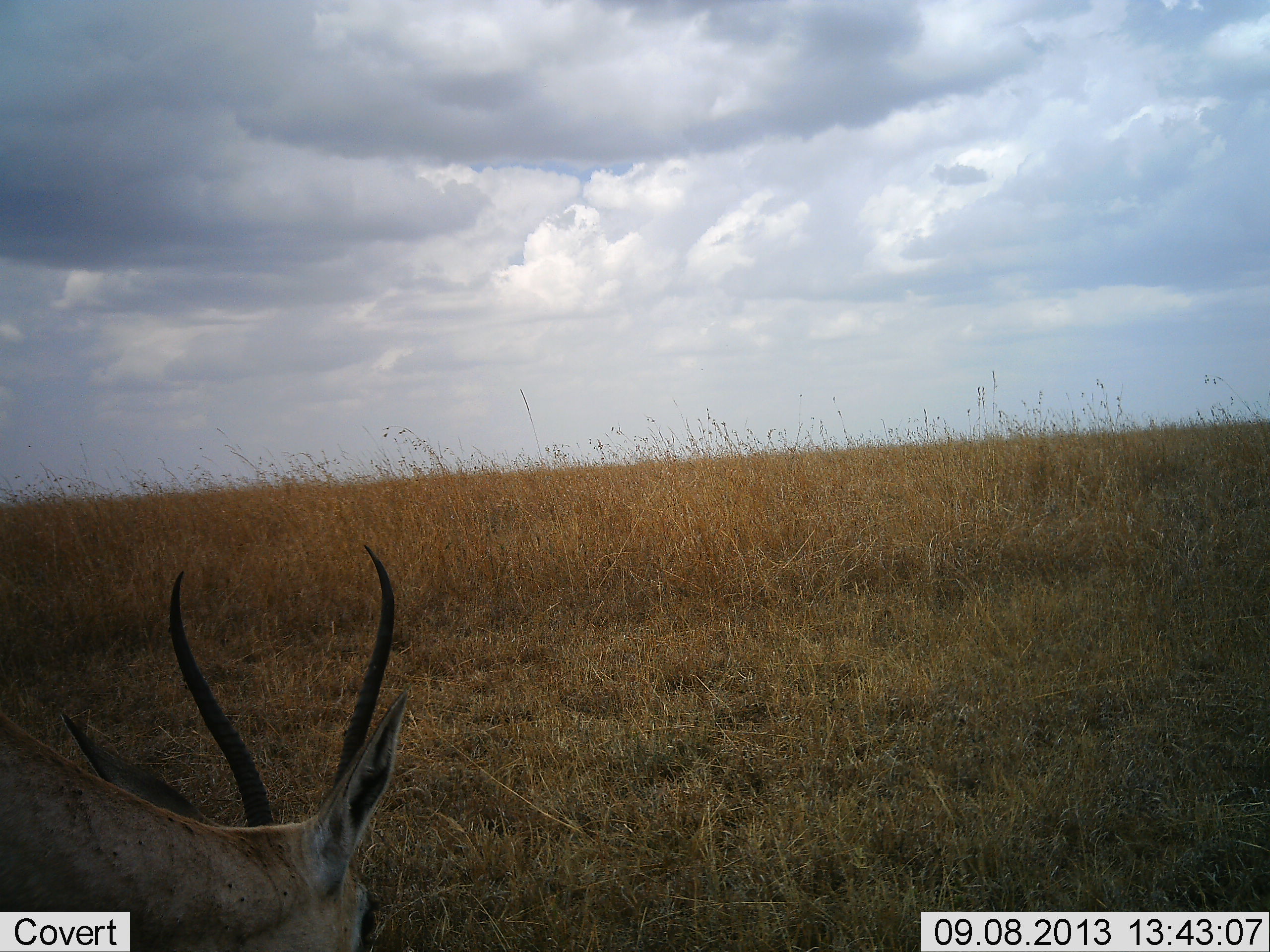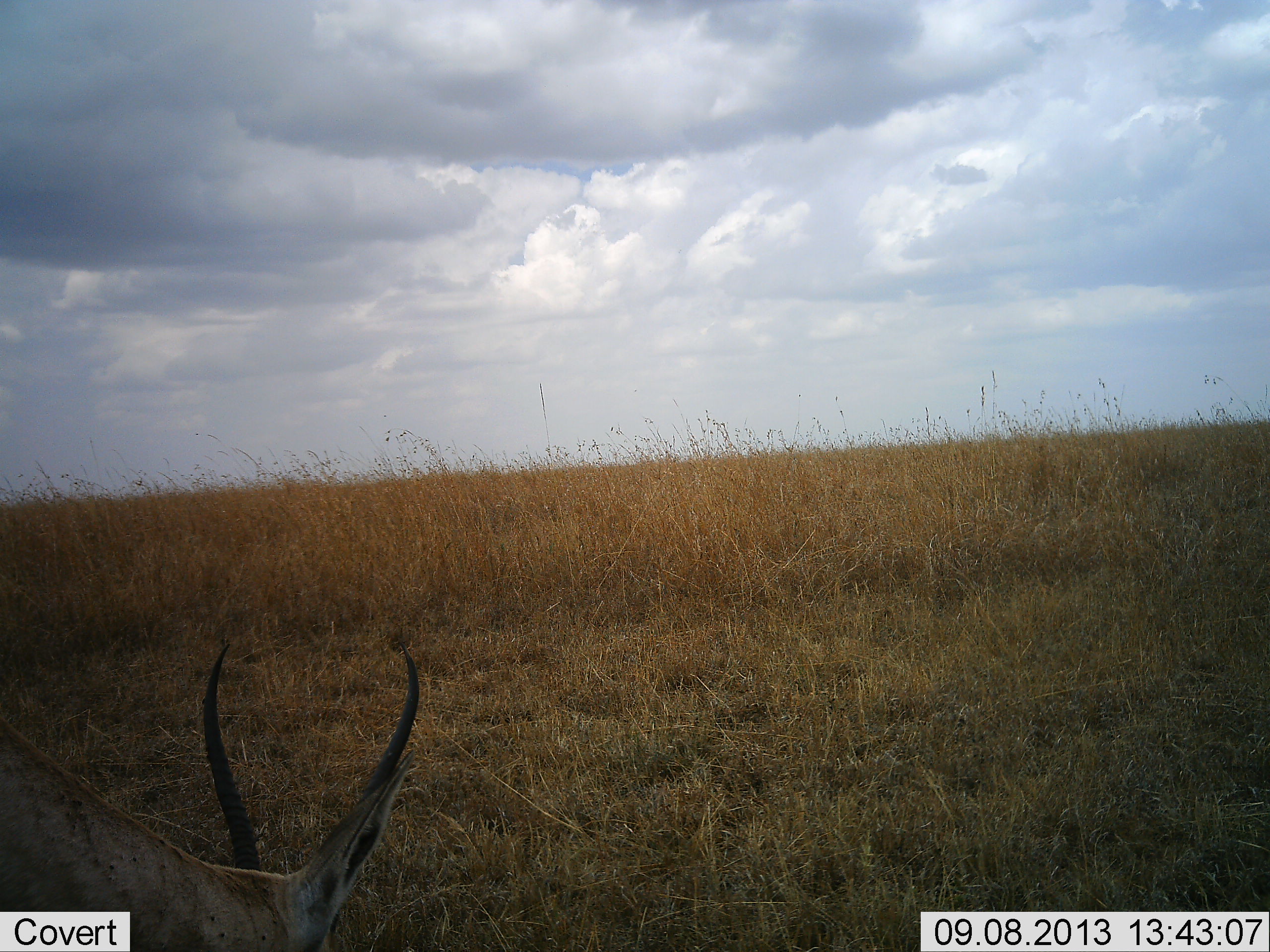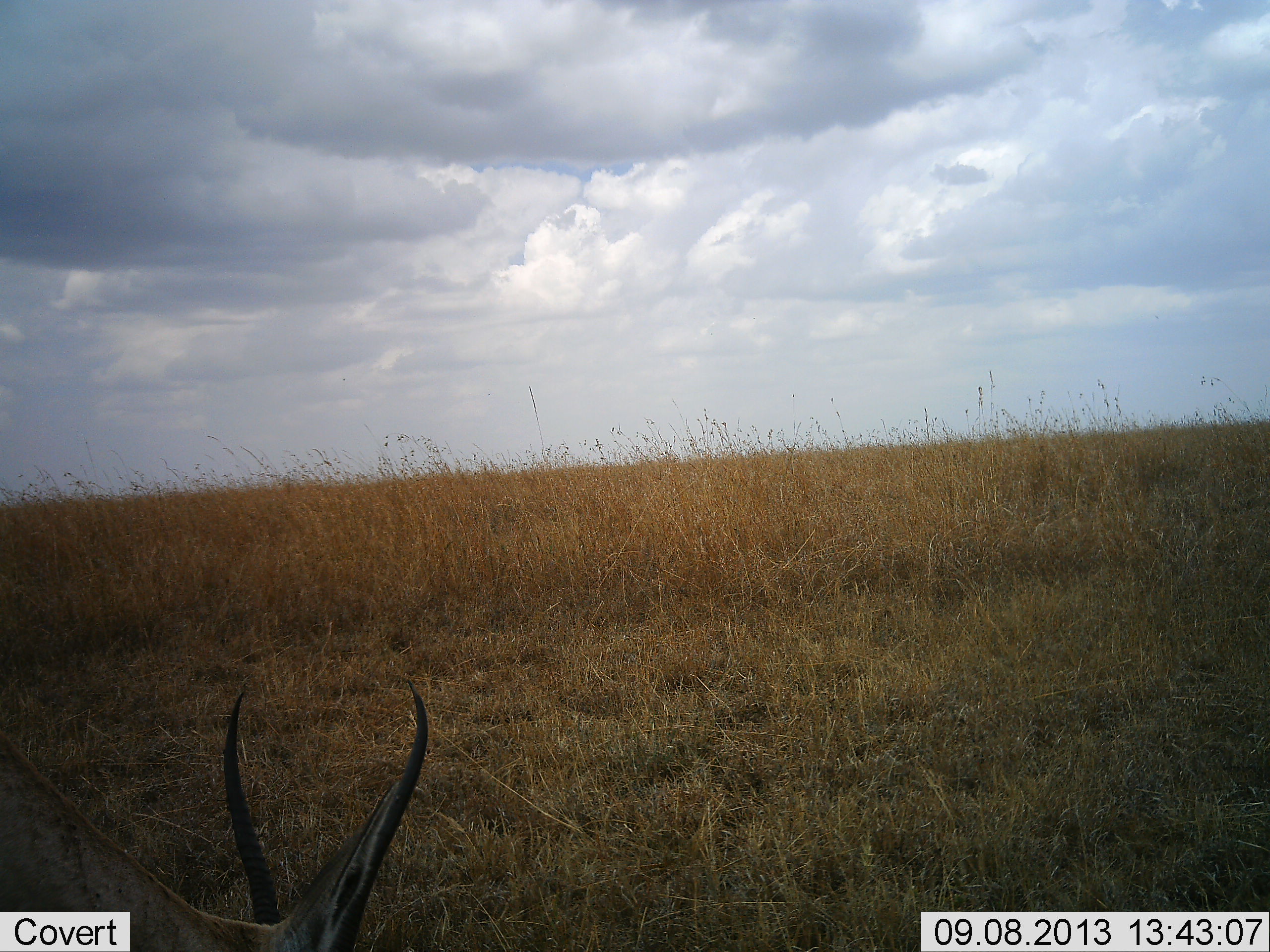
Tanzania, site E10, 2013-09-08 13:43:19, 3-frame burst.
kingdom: Animalia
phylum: Chordata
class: Mammalia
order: Artiodactyla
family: Bovidae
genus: Nanger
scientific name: Nanger granti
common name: grant's gazelle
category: gazellegrants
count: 1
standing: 9%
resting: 0%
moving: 4%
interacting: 4%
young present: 0%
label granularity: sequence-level